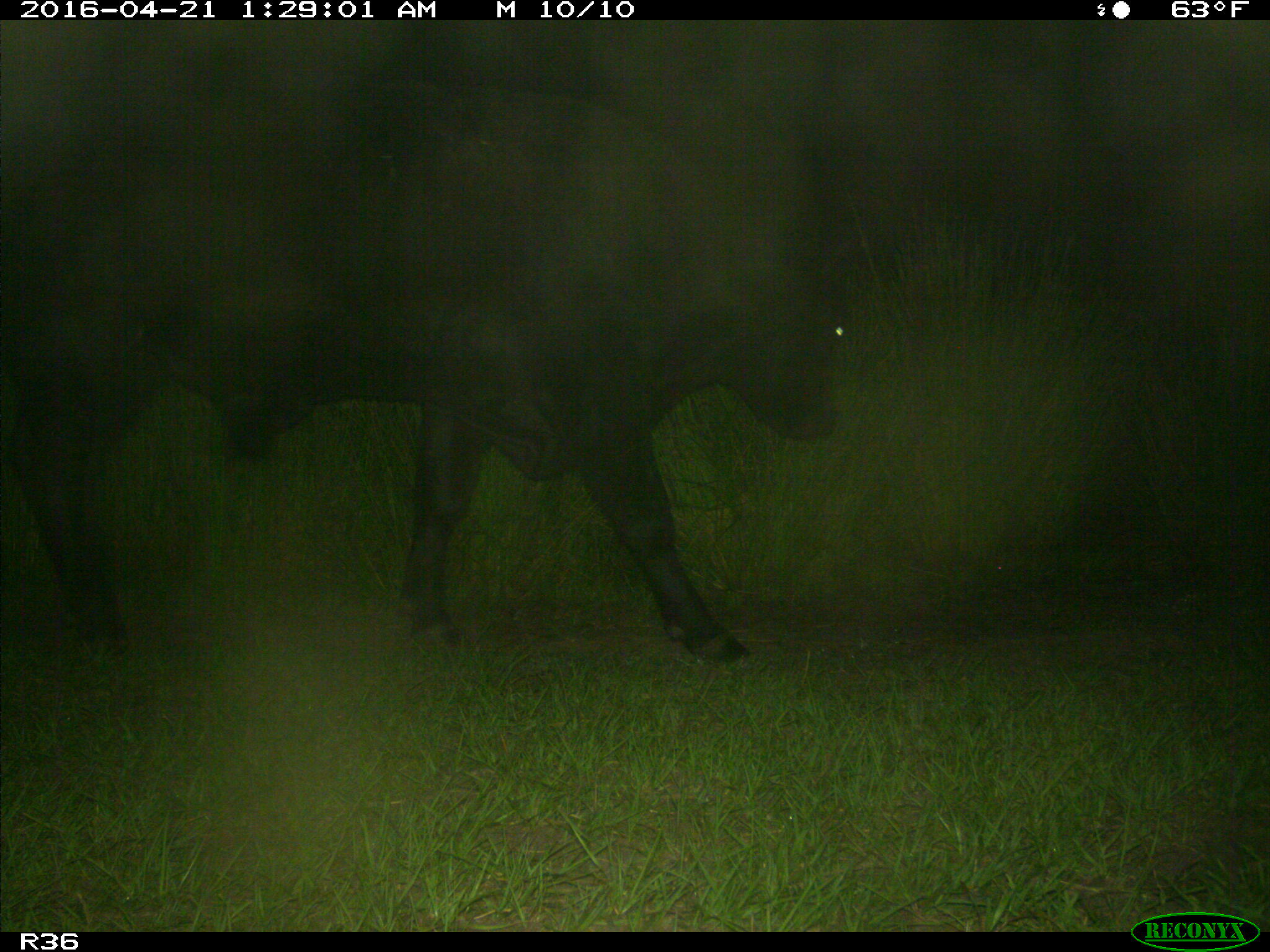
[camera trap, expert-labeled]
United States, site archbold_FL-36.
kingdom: Animalia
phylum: Chordata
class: Mammalia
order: Artiodactyla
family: Bovidae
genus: Bos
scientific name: Bos taurus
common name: domestic cow